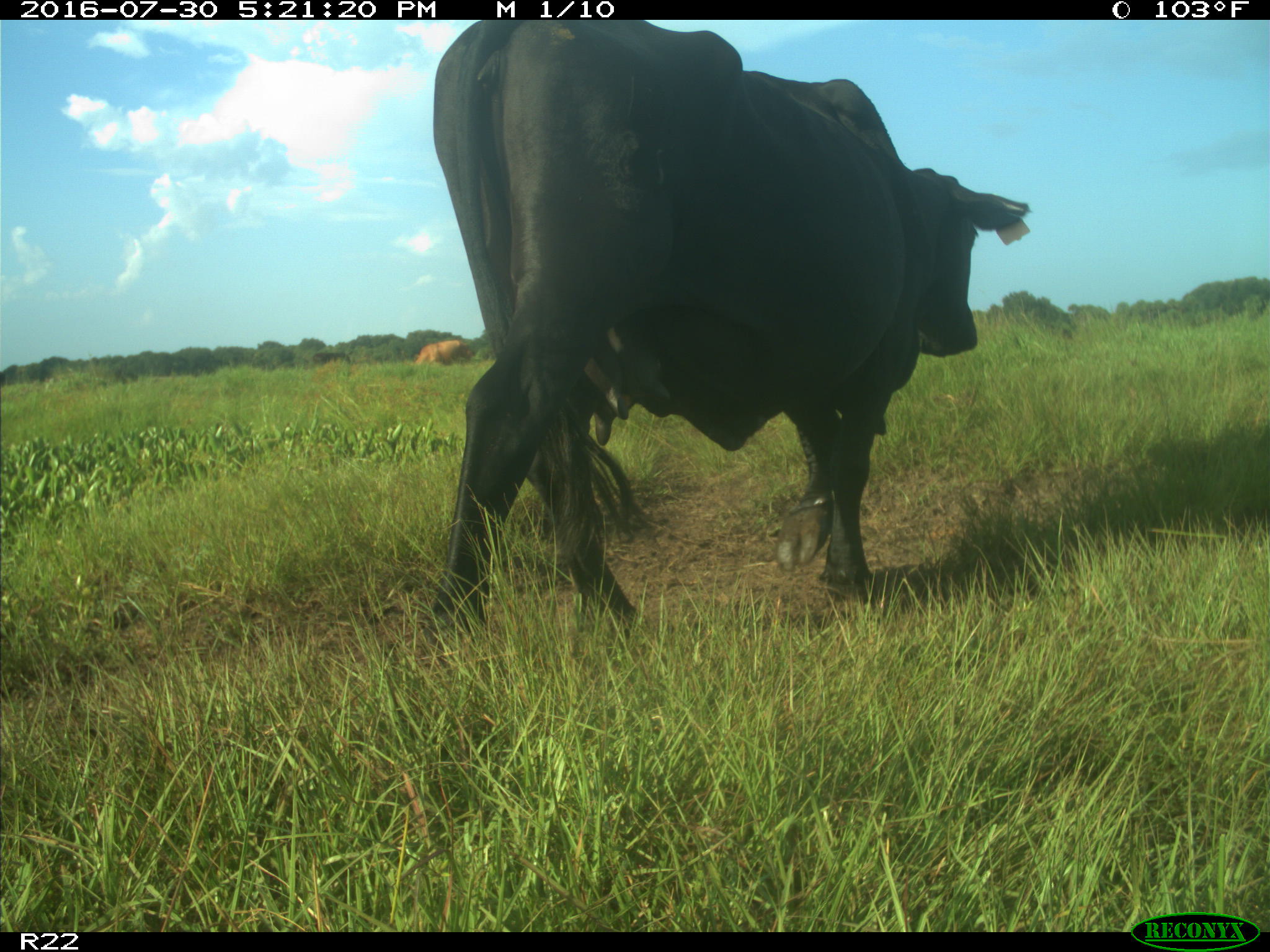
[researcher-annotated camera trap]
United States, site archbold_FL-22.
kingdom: Animalia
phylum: Chordata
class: Mammalia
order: Artiodactyla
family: Bovidae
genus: Bos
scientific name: Bos taurus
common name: domestic cow